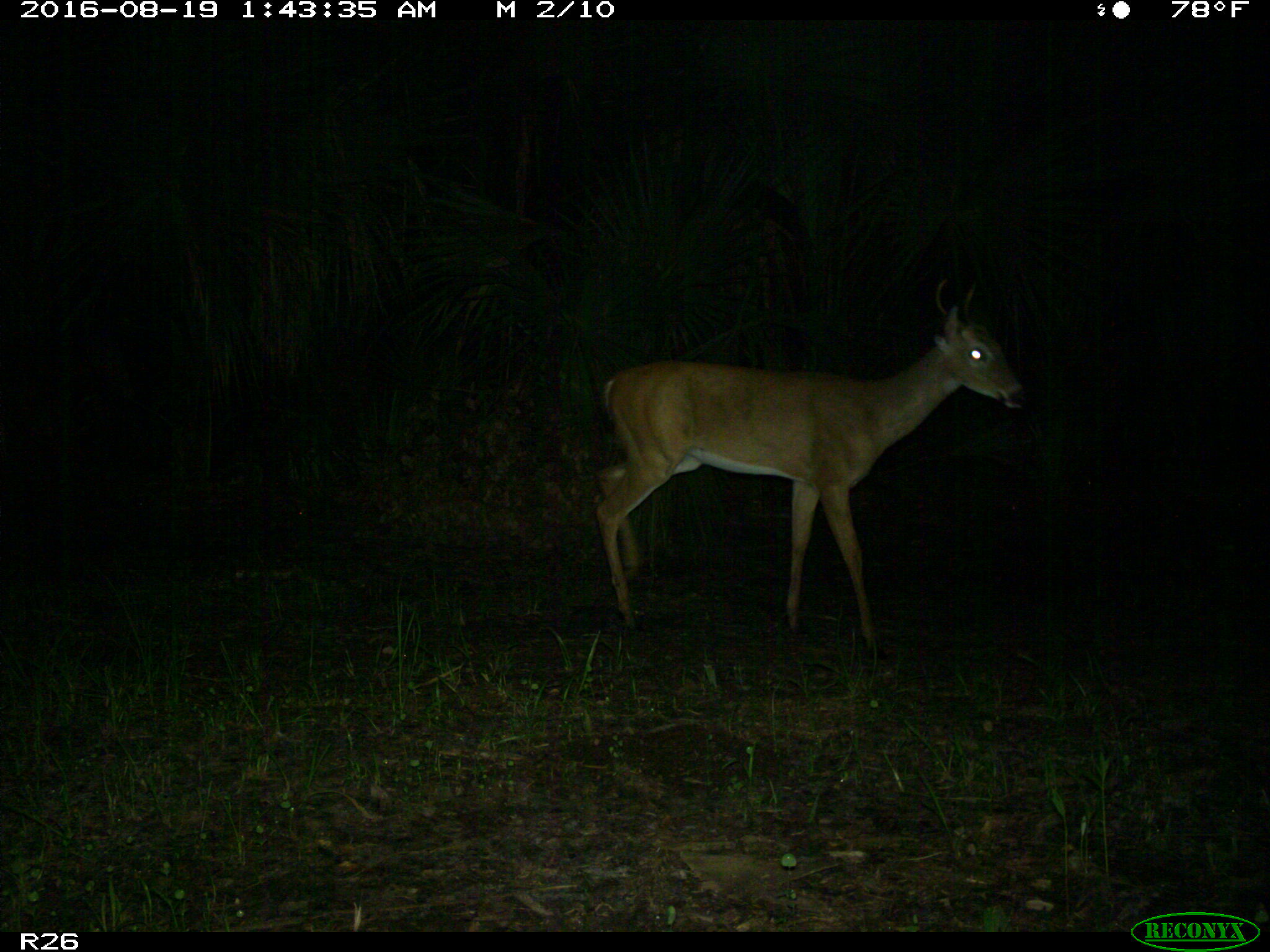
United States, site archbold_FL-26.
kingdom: Animalia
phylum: Chordata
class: Mammalia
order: Artiodactyla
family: Cervidae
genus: Odocoileus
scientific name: Odocoileus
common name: deer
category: unidentified deer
Unidentified deer (deer) (Odocoileus).